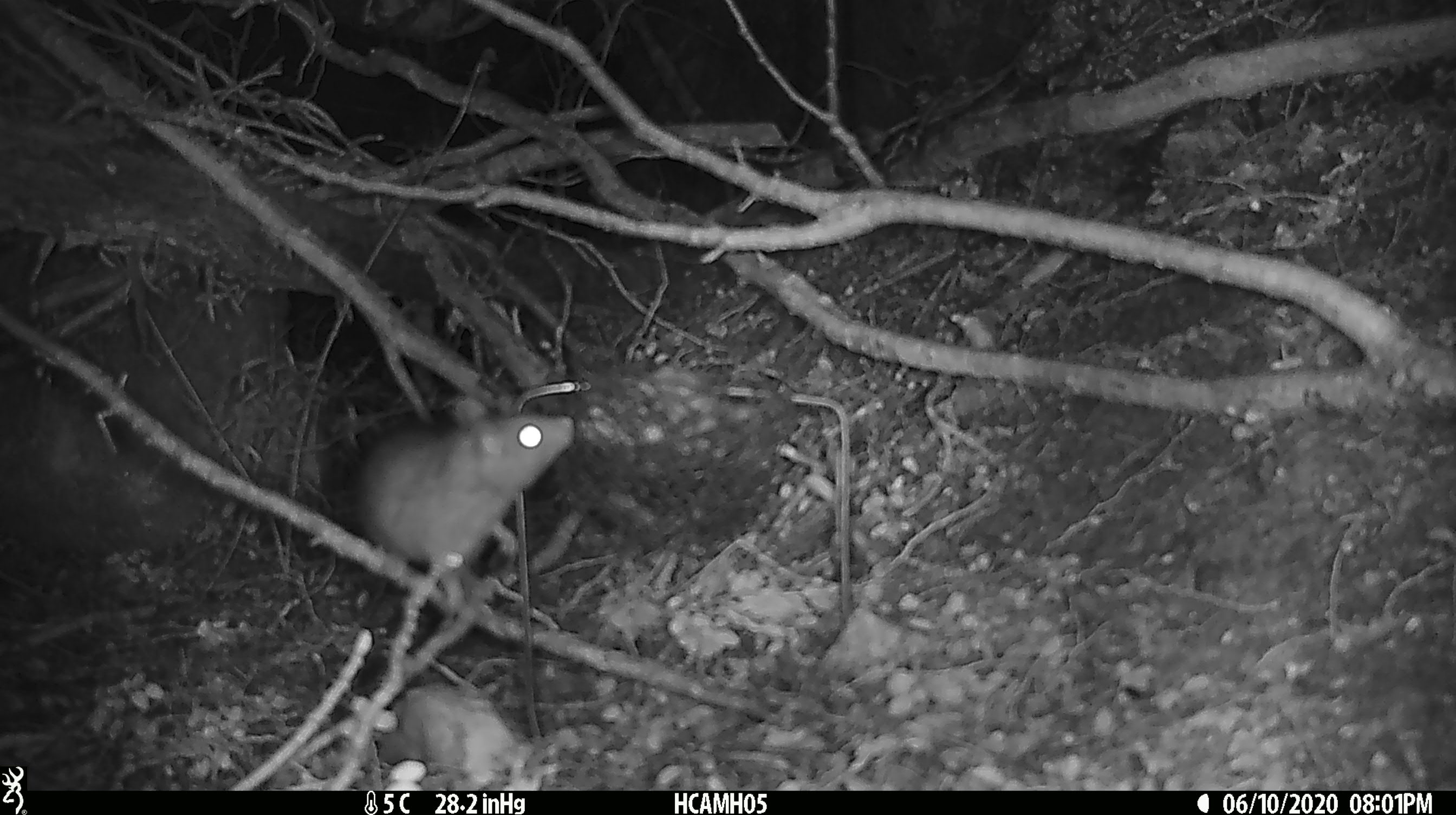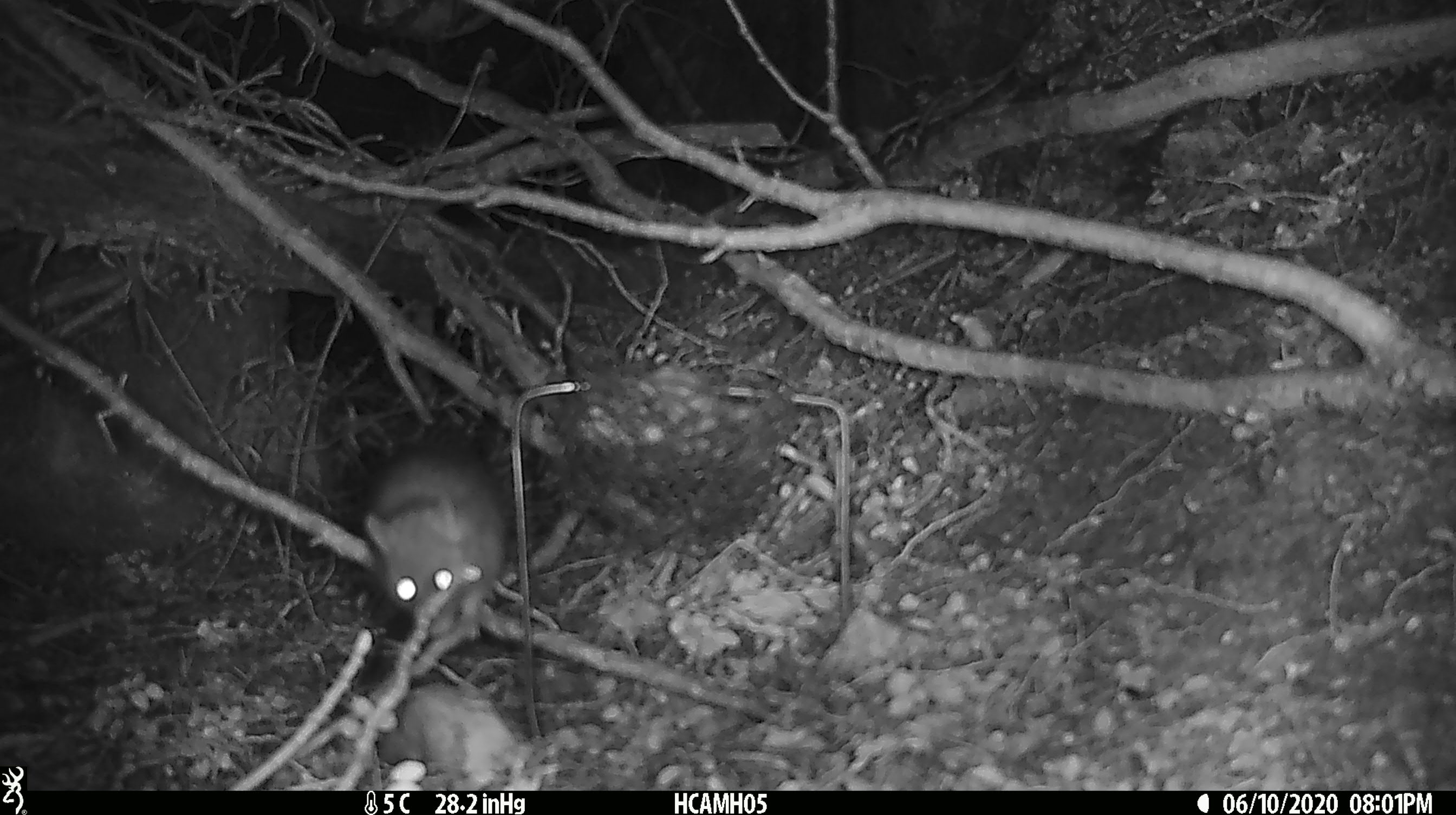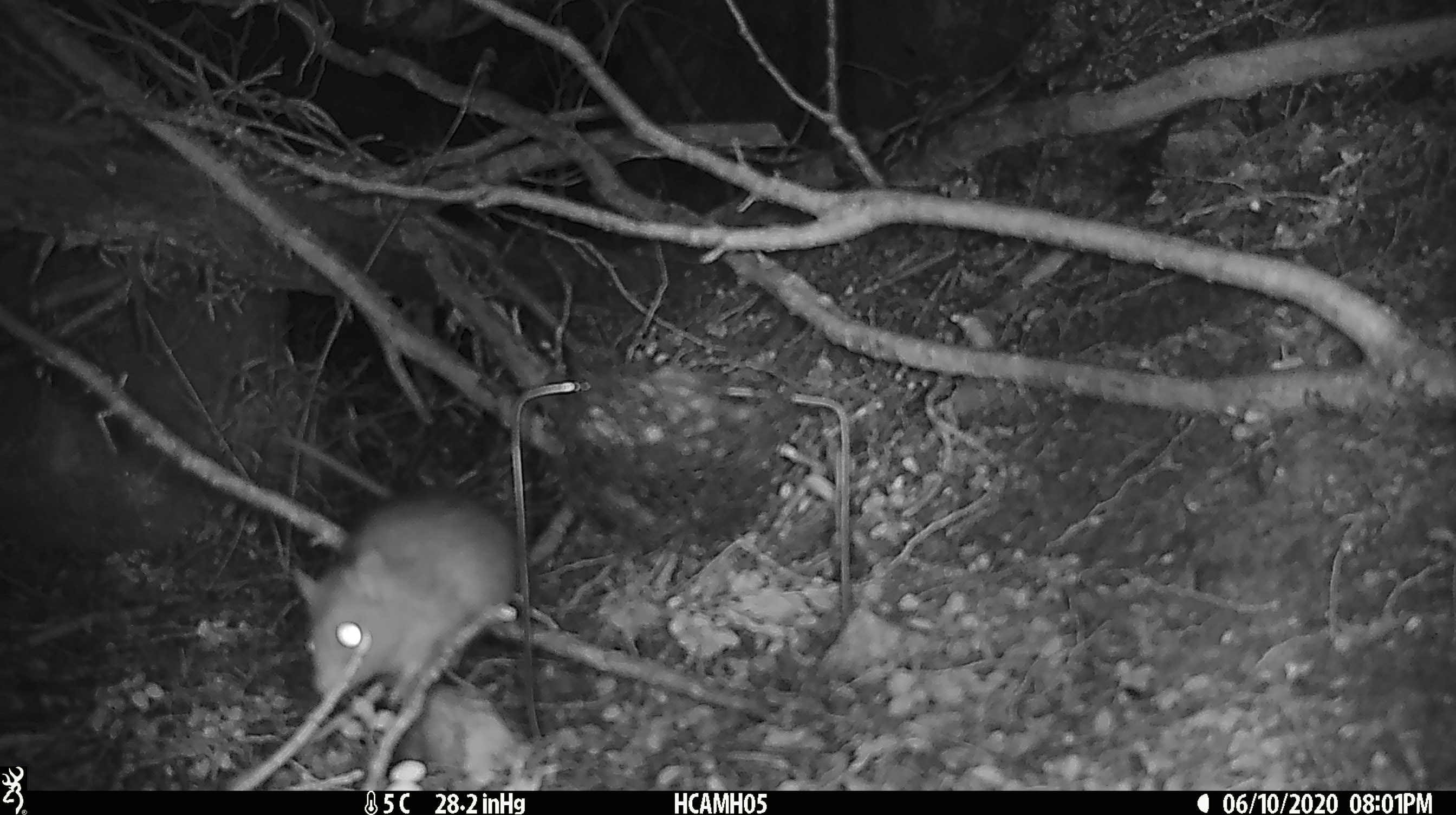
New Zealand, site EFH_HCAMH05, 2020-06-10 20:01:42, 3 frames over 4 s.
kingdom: Animalia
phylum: Chordata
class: Mammalia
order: Rodentia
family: Muridae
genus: Rattus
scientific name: Rattus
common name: rat